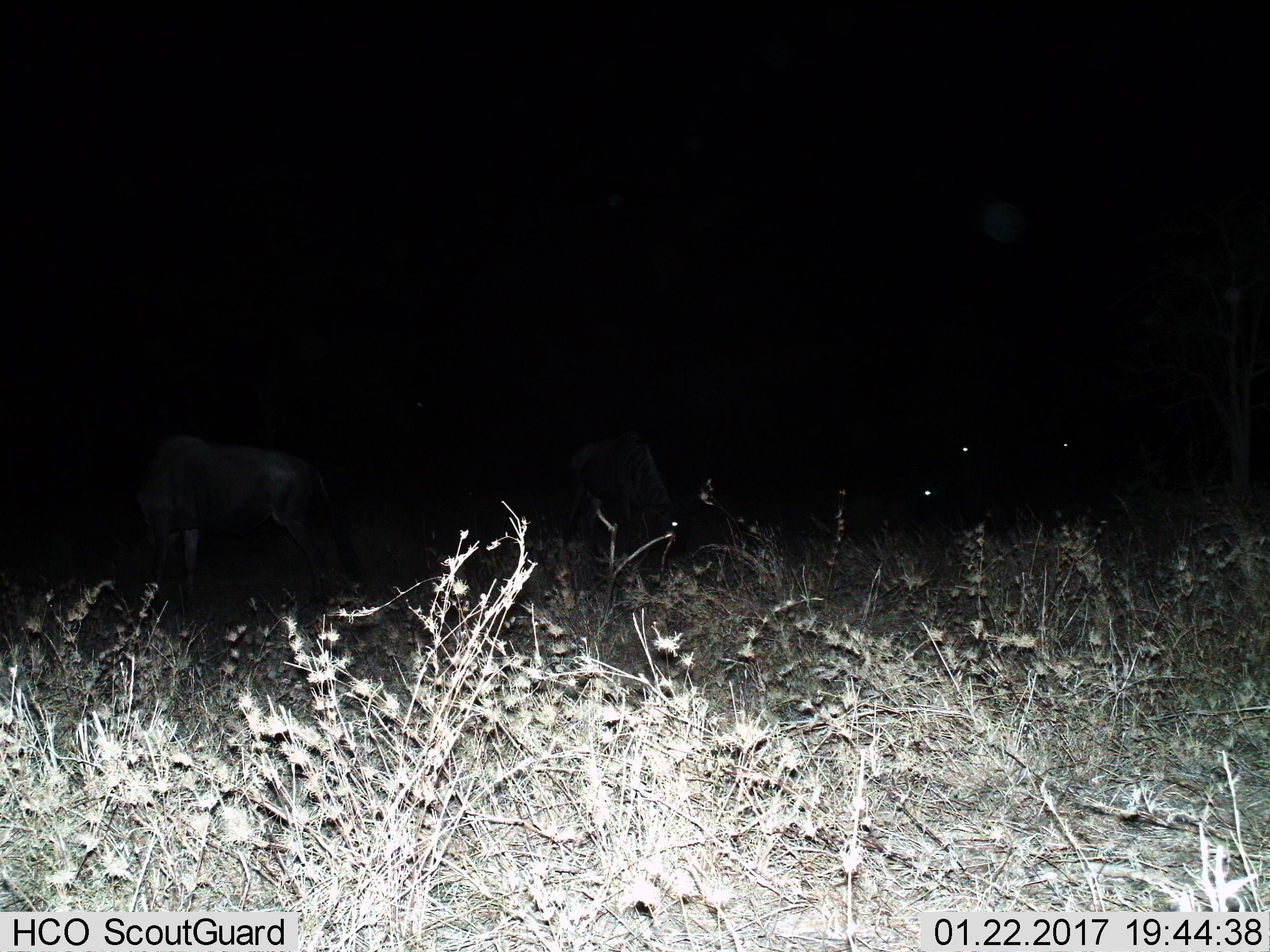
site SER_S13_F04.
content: unidentified animal